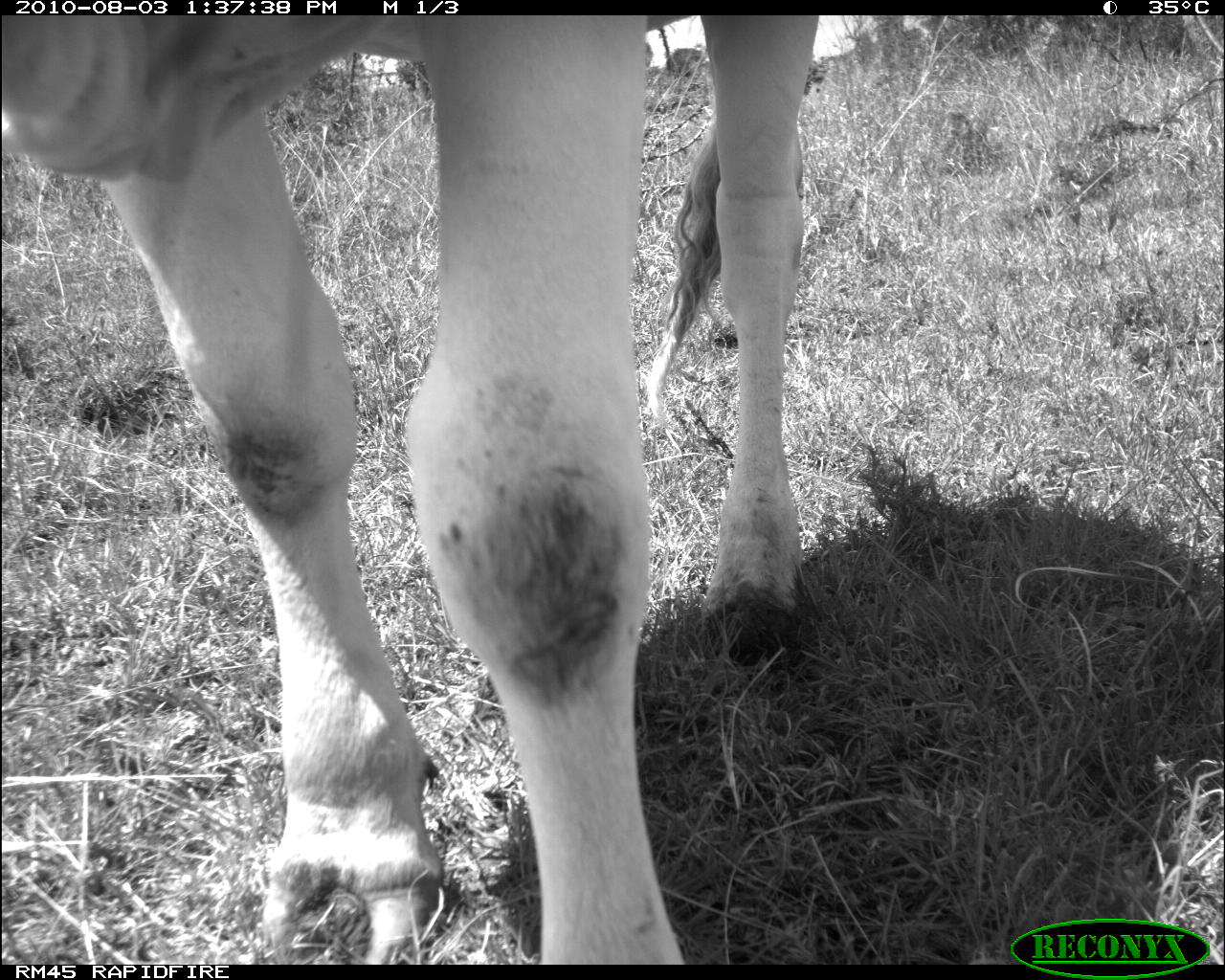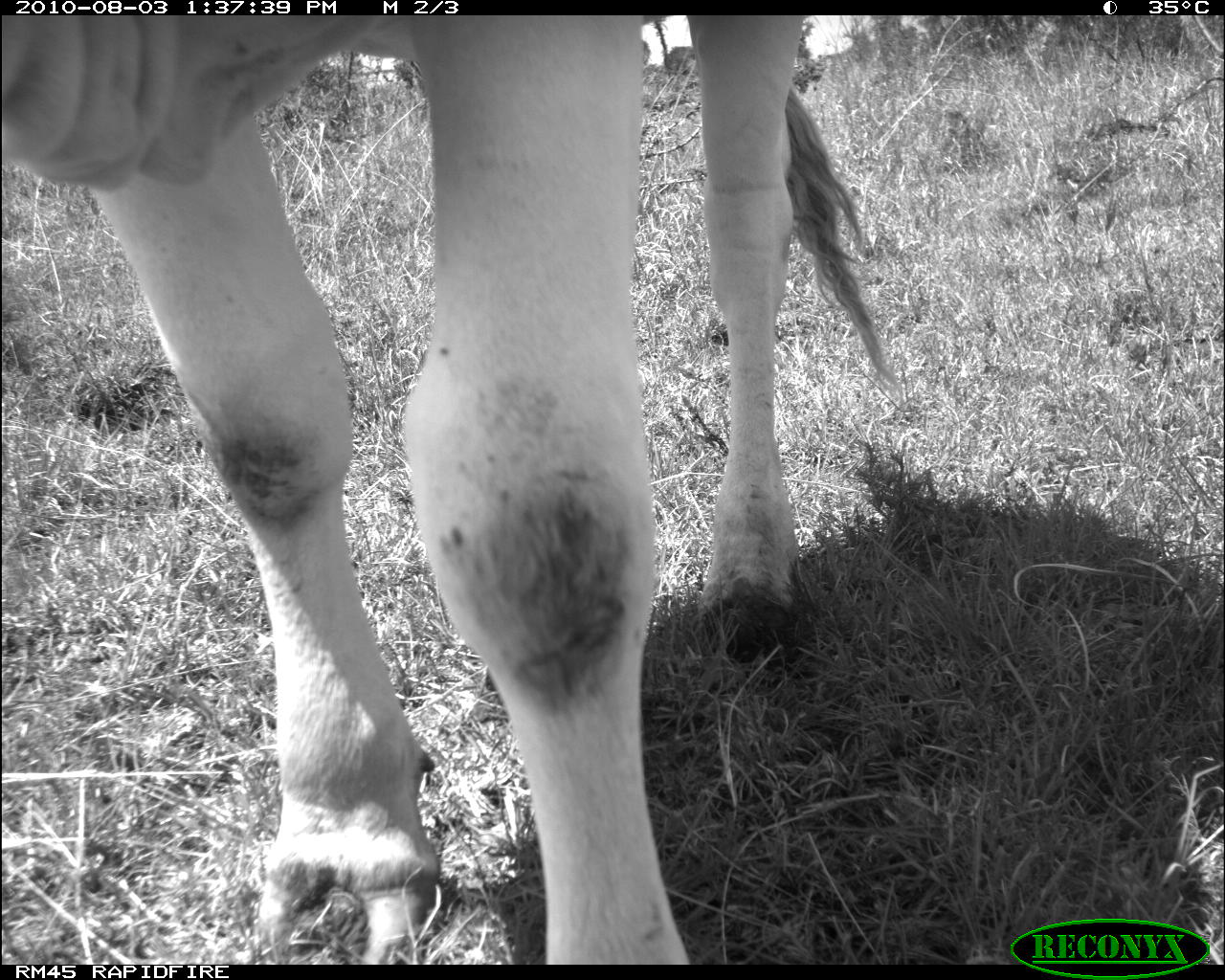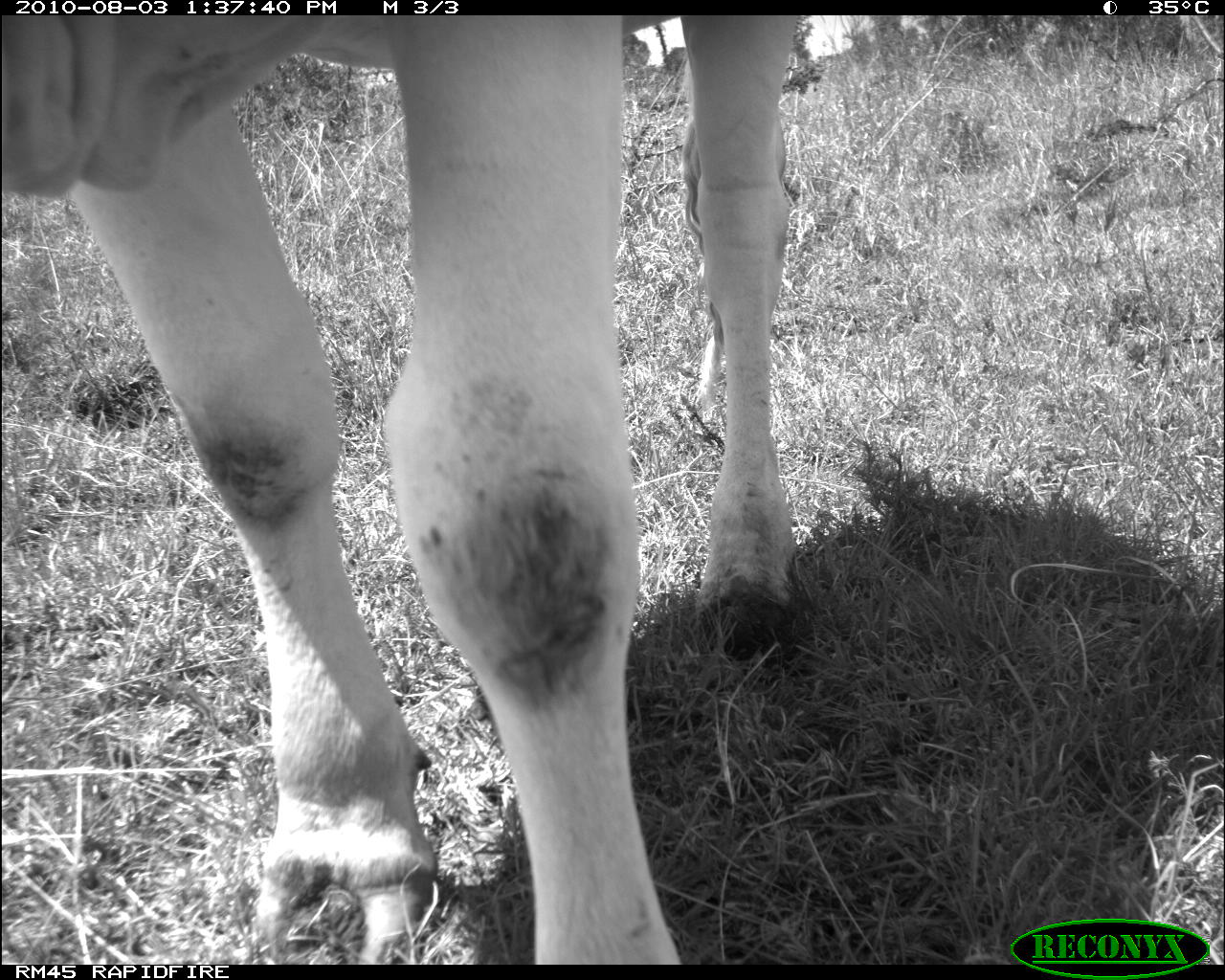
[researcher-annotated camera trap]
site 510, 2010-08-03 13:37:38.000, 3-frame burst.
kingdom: Animalia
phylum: Chordata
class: Mammalia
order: Artiodactyla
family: Bovidae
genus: Bos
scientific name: Bos taurus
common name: domestic cattle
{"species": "Bos taurus (domestic cattle)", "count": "1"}